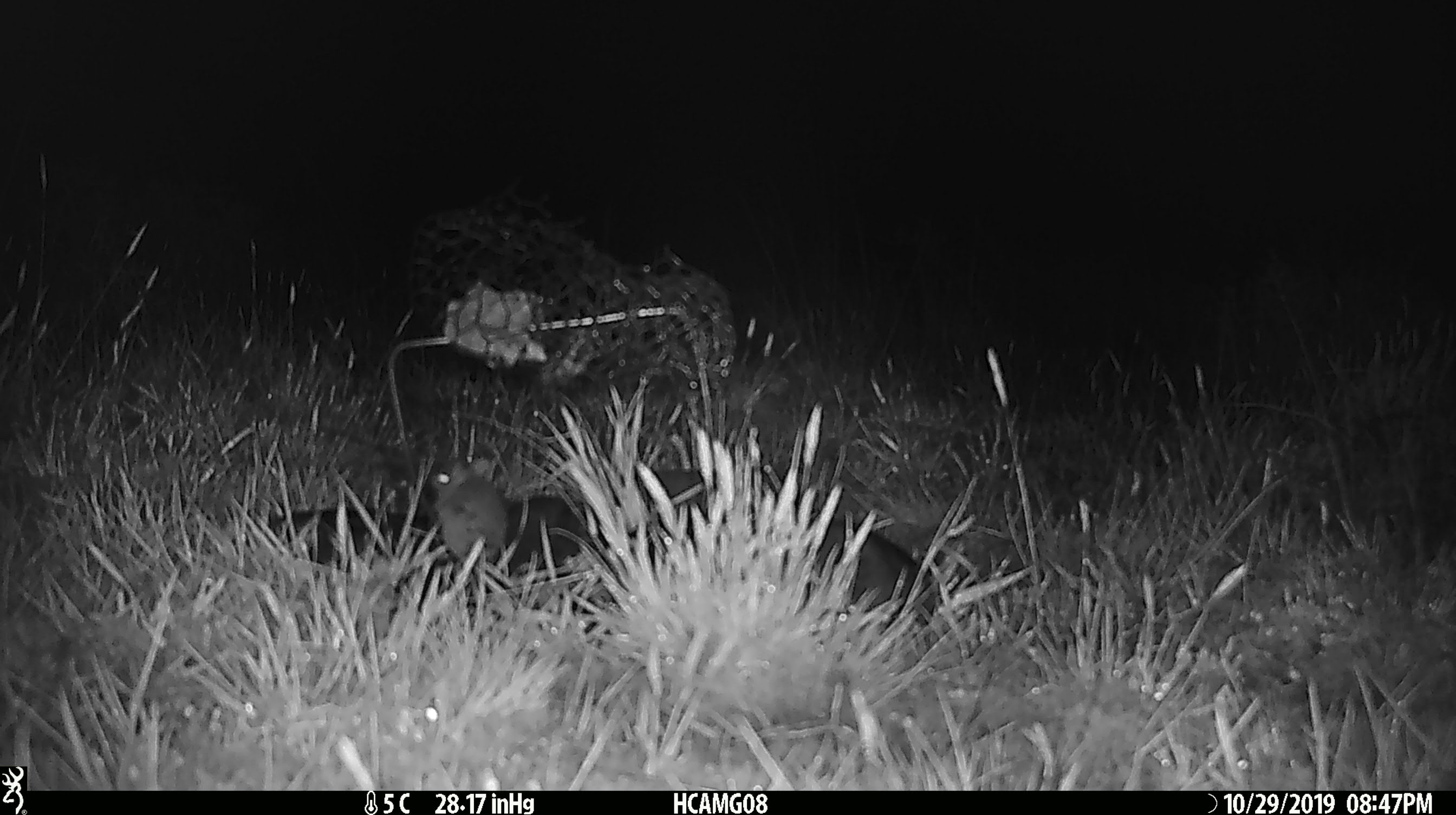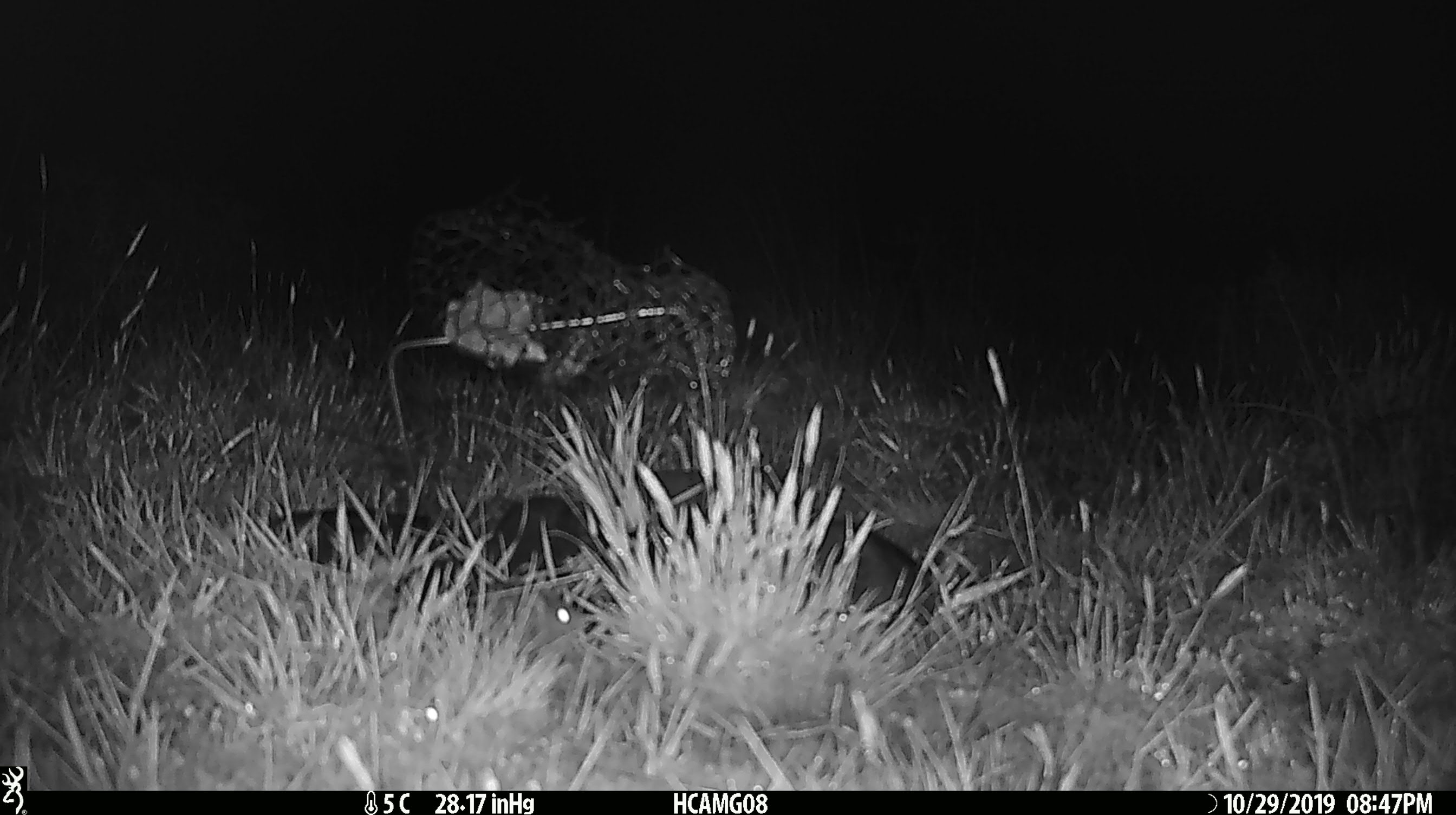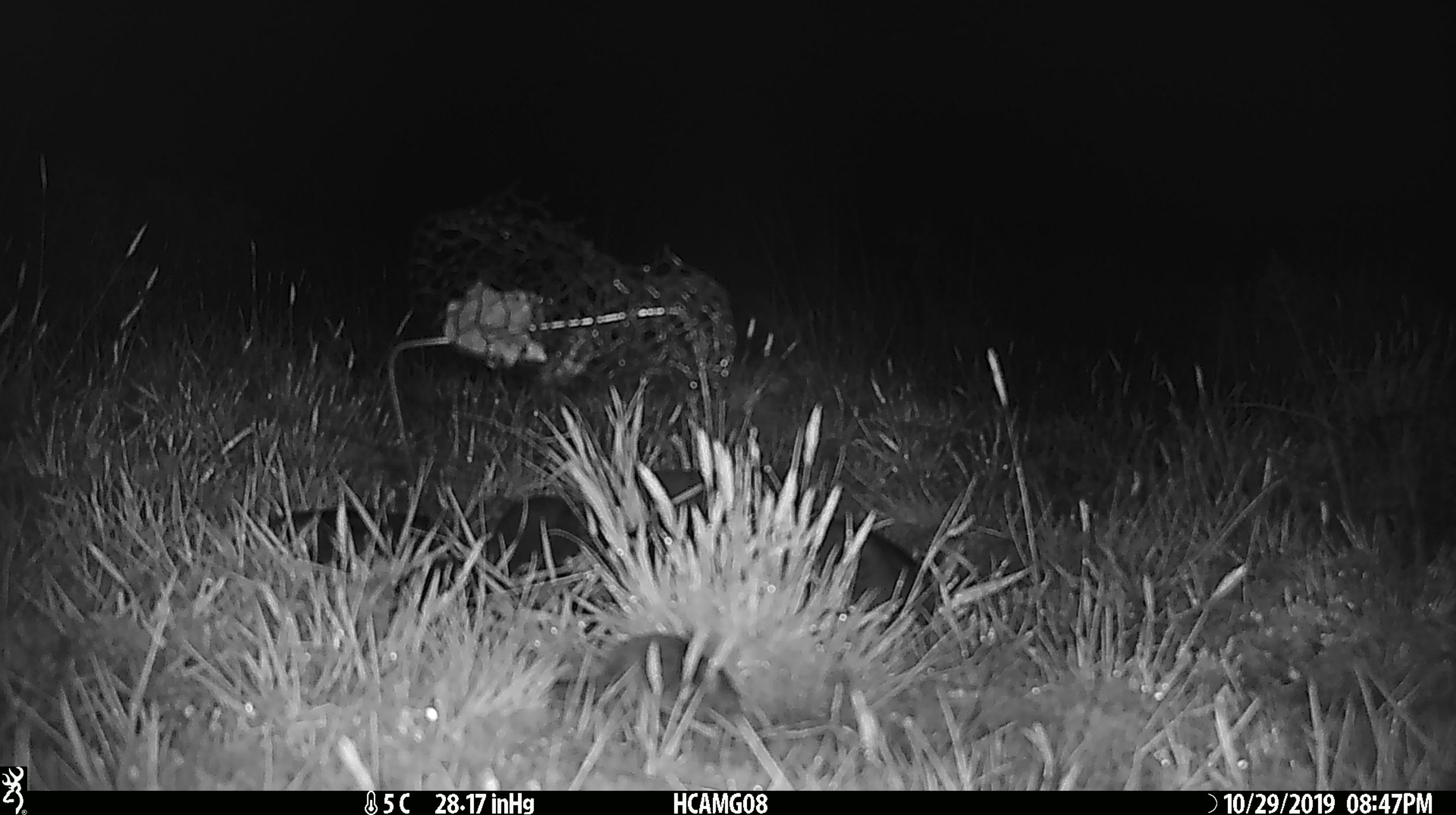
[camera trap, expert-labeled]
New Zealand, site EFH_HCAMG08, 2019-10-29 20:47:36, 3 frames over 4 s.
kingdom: Animalia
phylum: Chordata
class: Mammalia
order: Rodentia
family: Muridae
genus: Mus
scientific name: Mus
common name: mouse